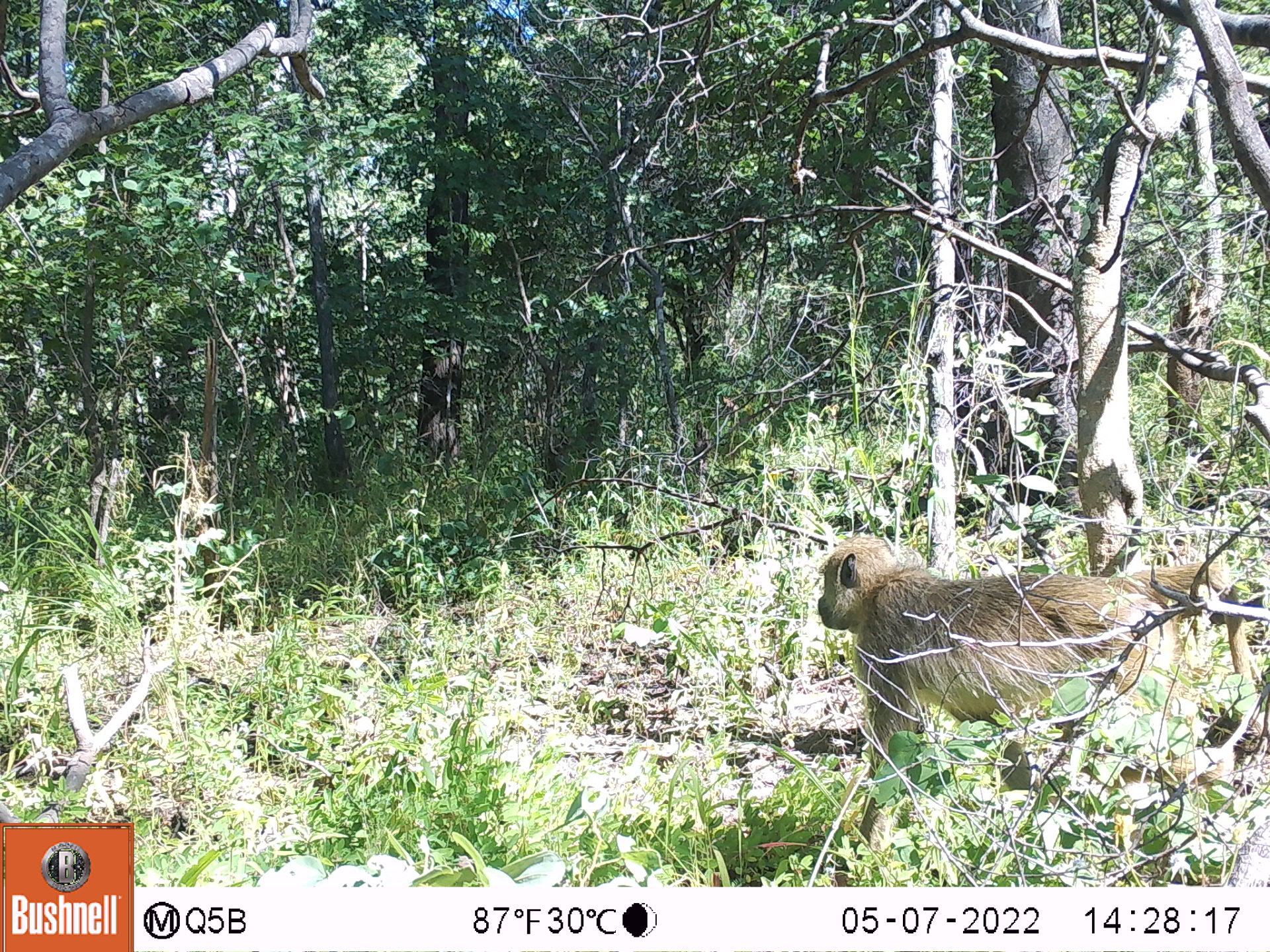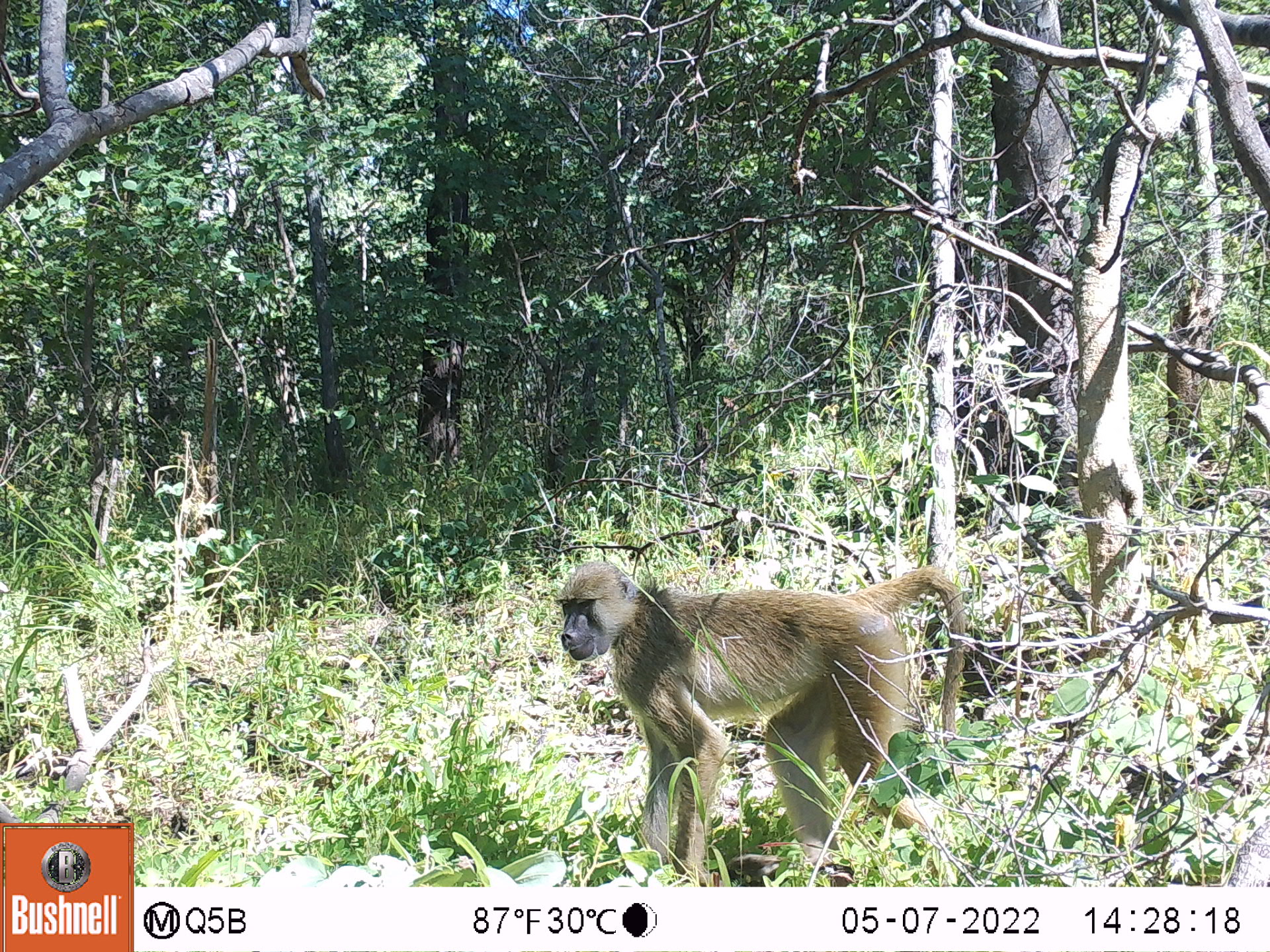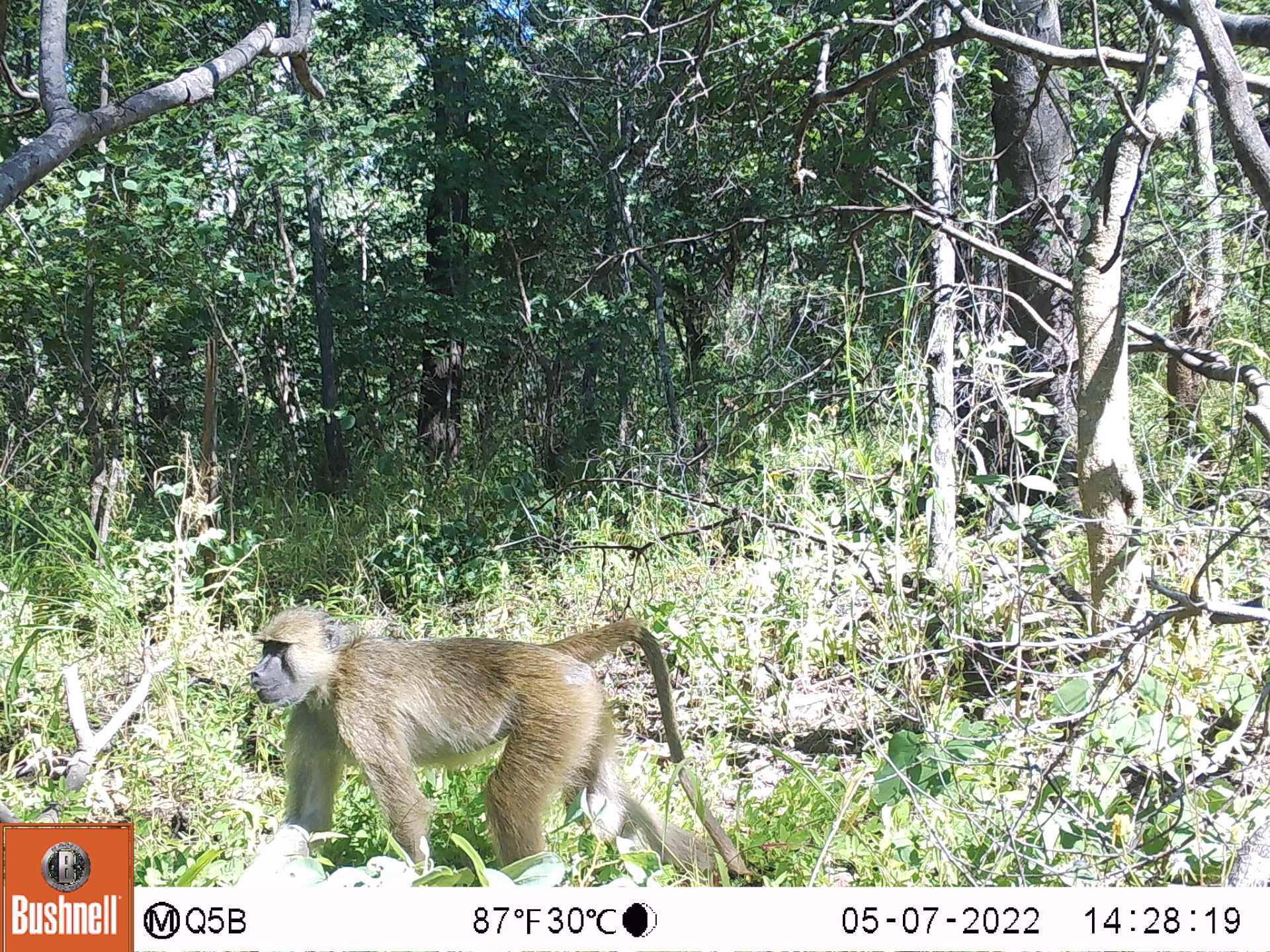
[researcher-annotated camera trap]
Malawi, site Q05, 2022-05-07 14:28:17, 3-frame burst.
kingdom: Animalia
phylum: Chordata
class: Mammalia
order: Primates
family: Cercopithecidae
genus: Papio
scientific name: Papio cynocephalus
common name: yellow baboon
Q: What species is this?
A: Yellow baboon (Papio cynocephalus).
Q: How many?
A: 1.